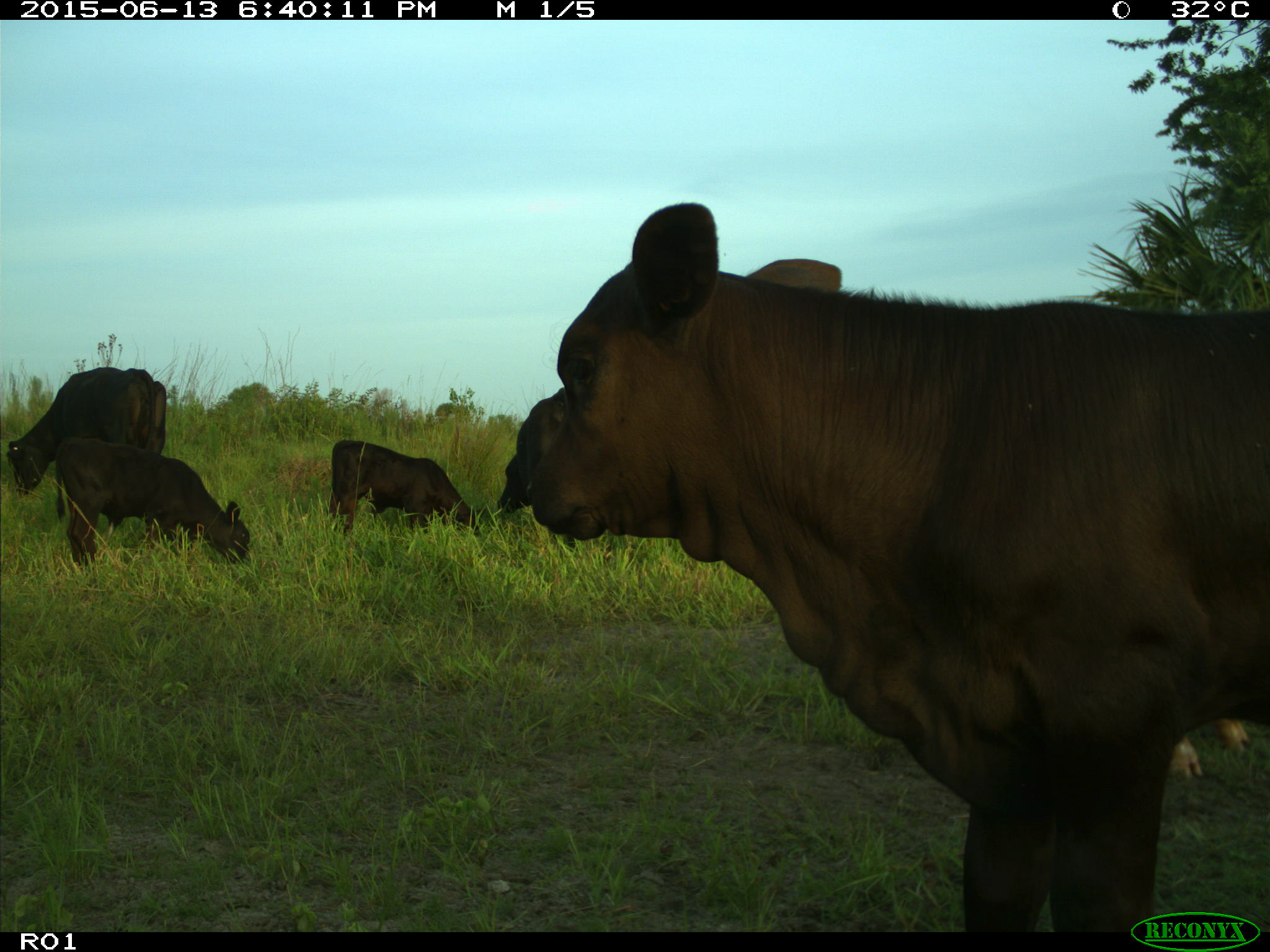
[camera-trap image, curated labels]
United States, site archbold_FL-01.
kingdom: Animalia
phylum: Chordata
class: Mammalia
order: Artiodactyla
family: Bovidae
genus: Bos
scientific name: Bos taurus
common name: domestic cow